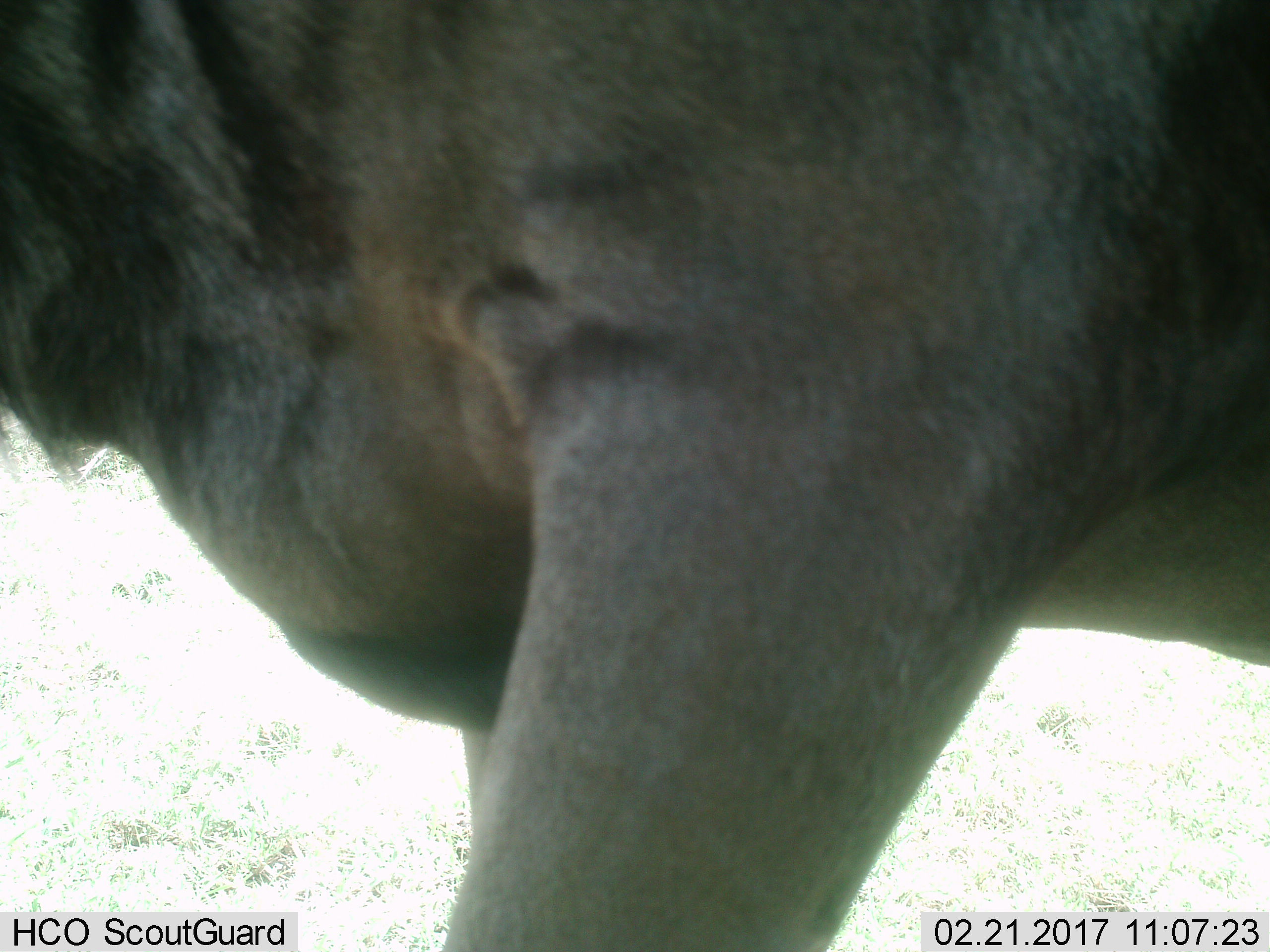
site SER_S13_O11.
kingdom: Animalia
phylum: Chordata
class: Mammalia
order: Artiodactyla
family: Bovidae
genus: Connochaetes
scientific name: Connochaetes taurinus taurinus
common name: blue wildebeest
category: wildebeestblue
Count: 1.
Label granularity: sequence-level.